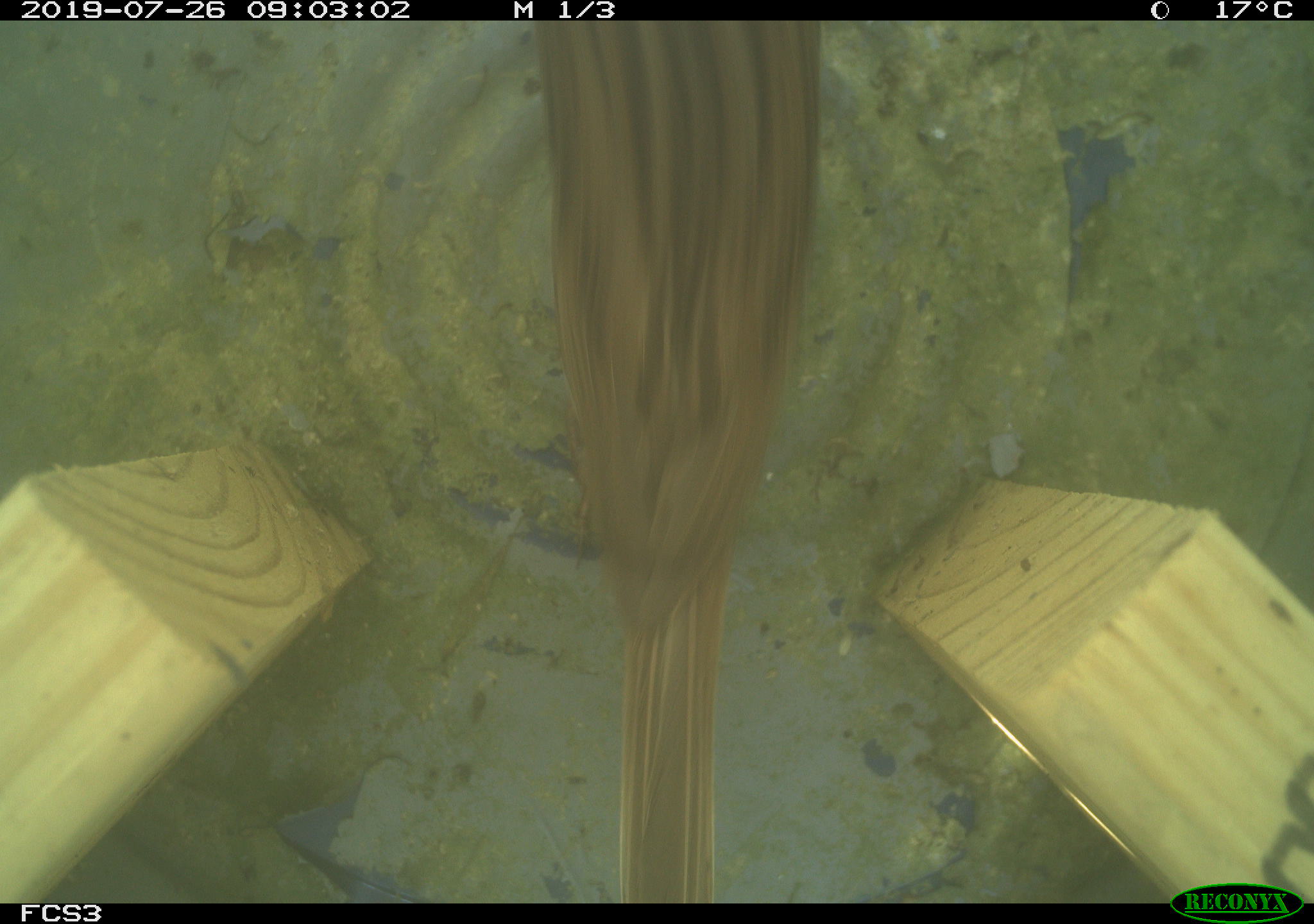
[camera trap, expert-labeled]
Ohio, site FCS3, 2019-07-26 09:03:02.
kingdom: Animalia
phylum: Chordata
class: Aves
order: Passeriformes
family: Passerellidae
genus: Melospiza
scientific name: Melospiza melodia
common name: song sparrow